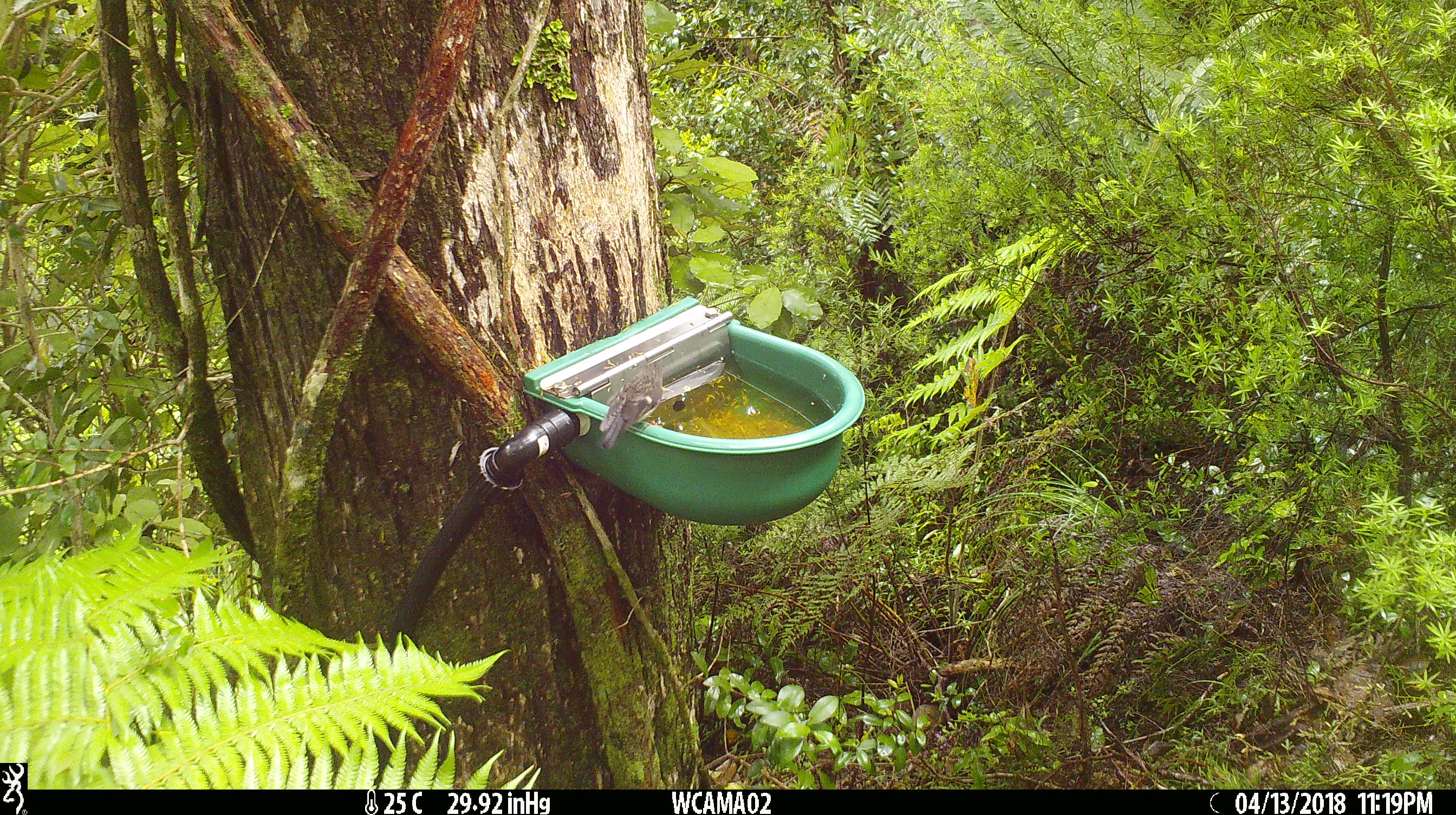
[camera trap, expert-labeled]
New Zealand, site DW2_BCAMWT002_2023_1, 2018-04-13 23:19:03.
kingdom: Animalia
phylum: Chordata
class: Aves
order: Passeriformes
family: Petroicidae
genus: Petroica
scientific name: Petroica macrocephala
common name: tomtit